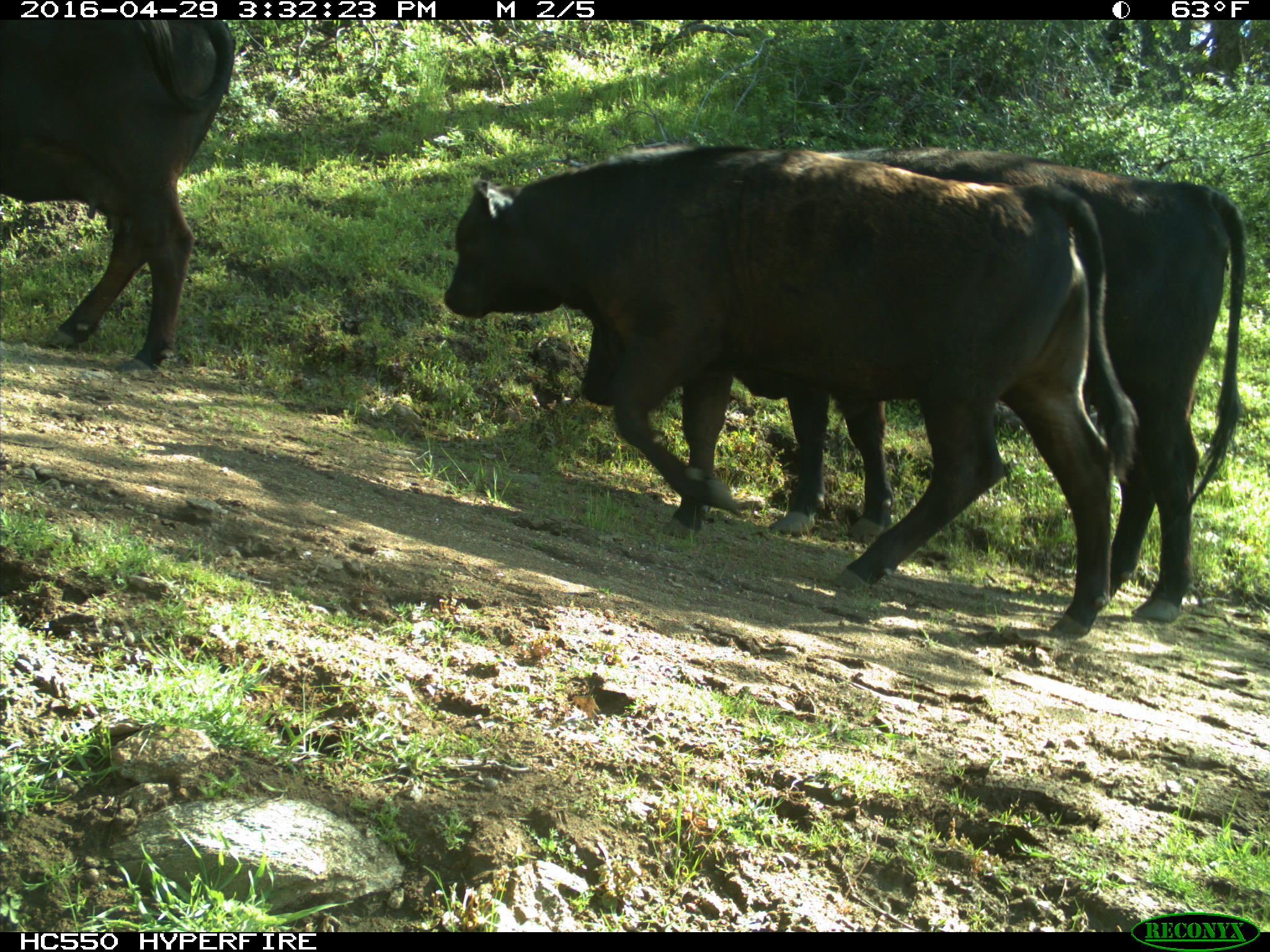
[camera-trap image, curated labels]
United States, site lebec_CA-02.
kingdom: Animalia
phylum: Chordata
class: Mammalia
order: Artiodactyla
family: Bovidae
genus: Bos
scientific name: Bos taurus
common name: domestic cow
Bos taurus (domestic cow).